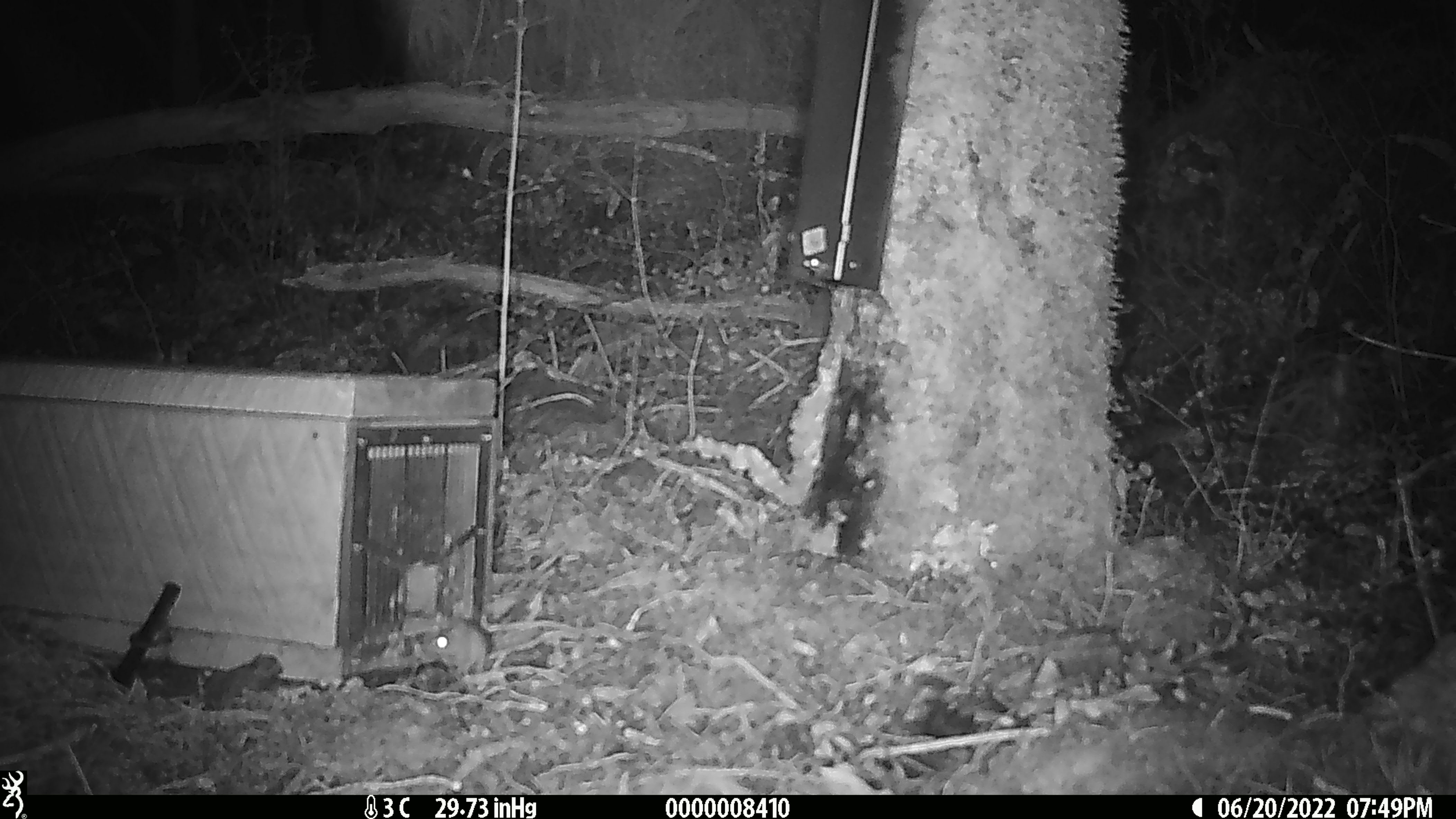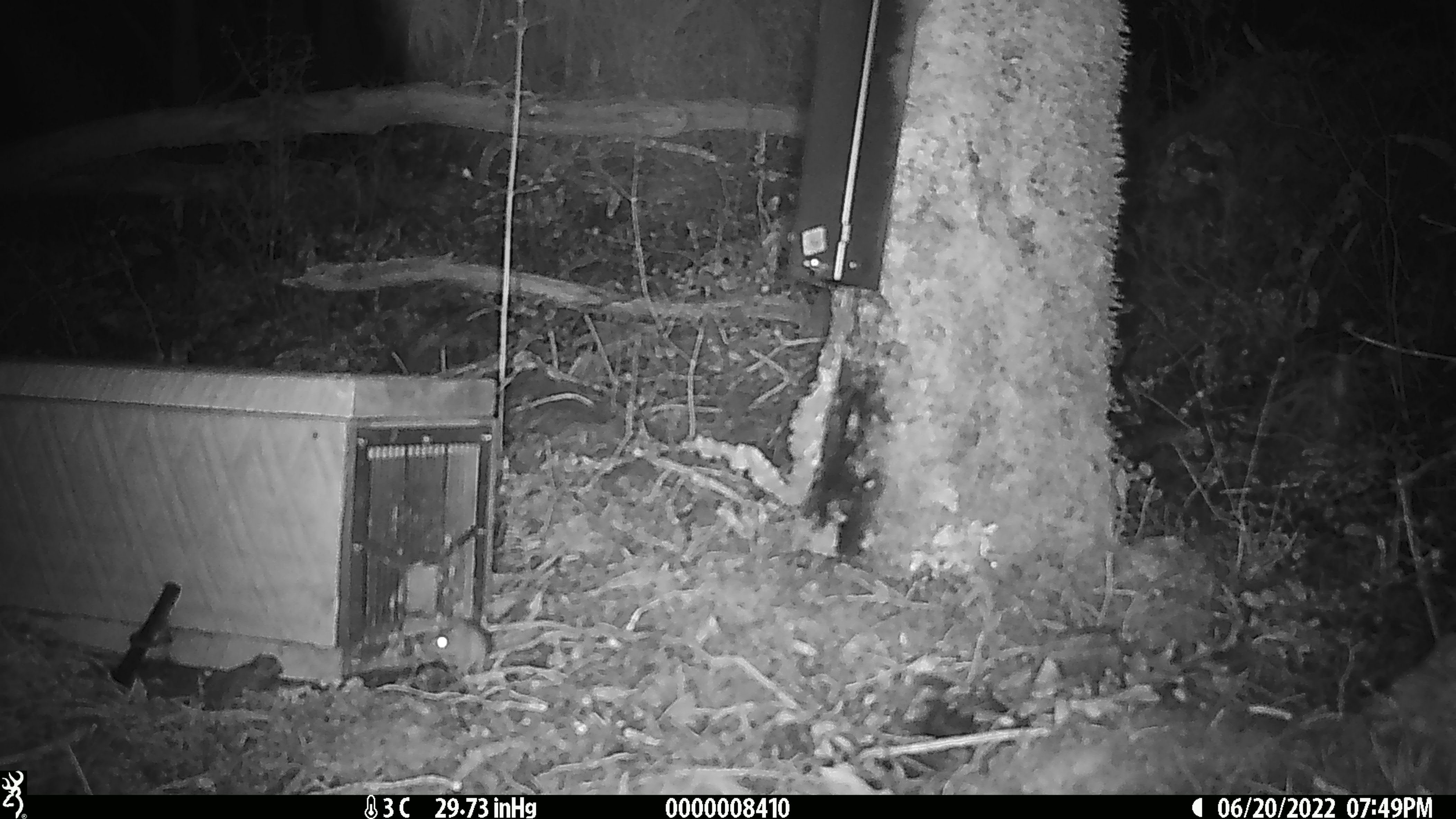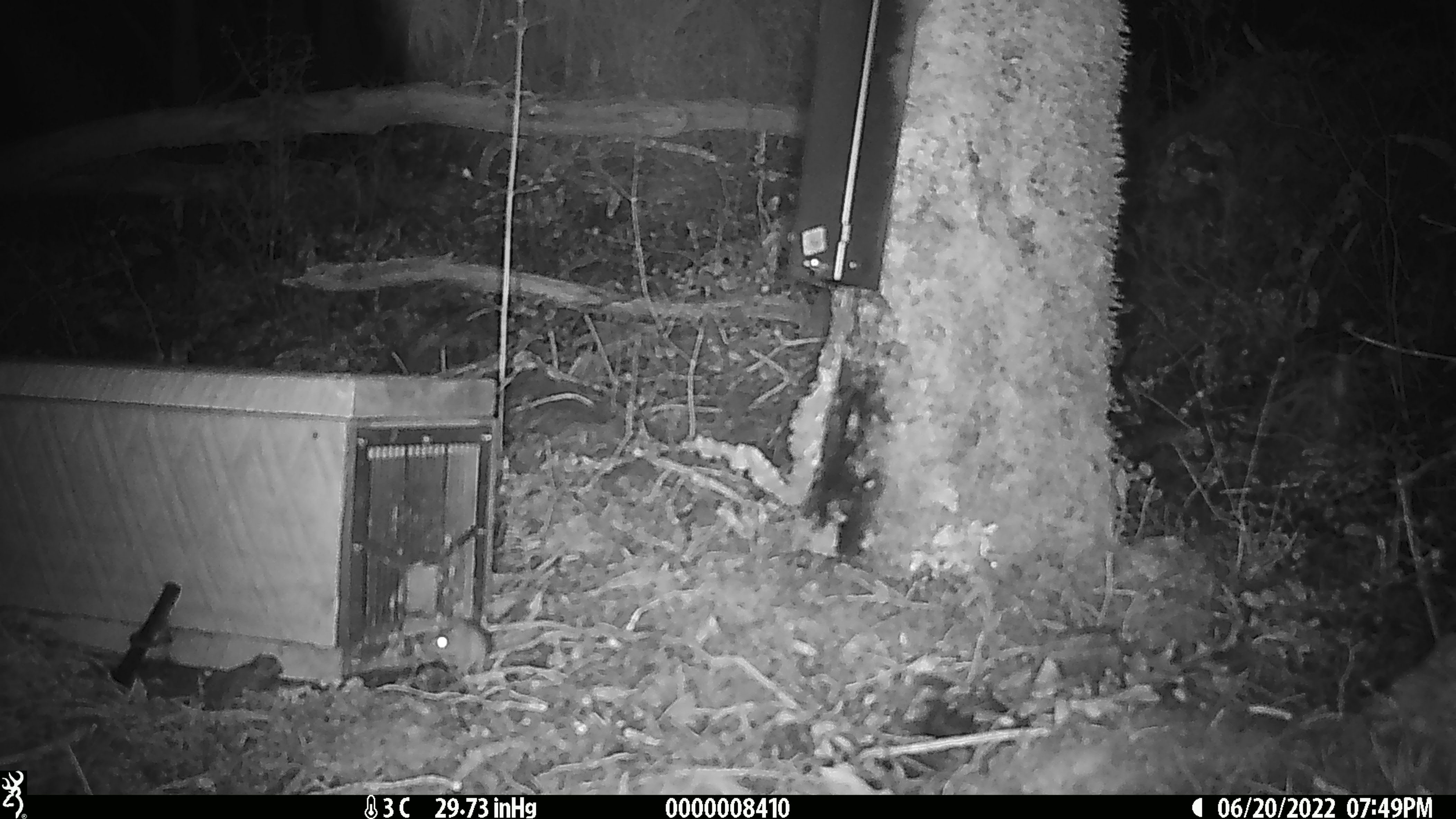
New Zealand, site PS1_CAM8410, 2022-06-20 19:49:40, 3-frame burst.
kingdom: Animalia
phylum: Chordata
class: Mammalia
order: Rodentia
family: Muridae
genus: Mus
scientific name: Mus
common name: mouse